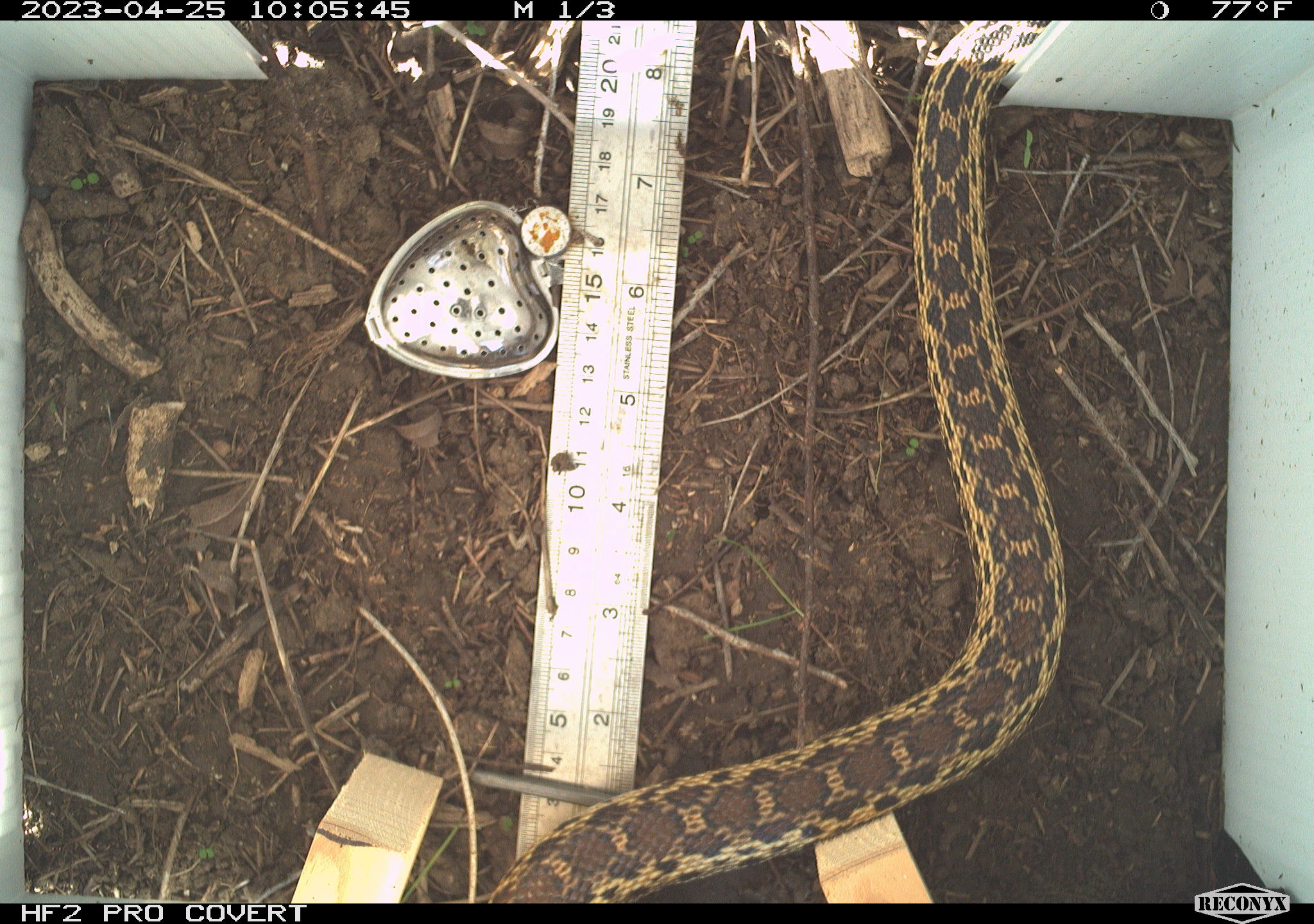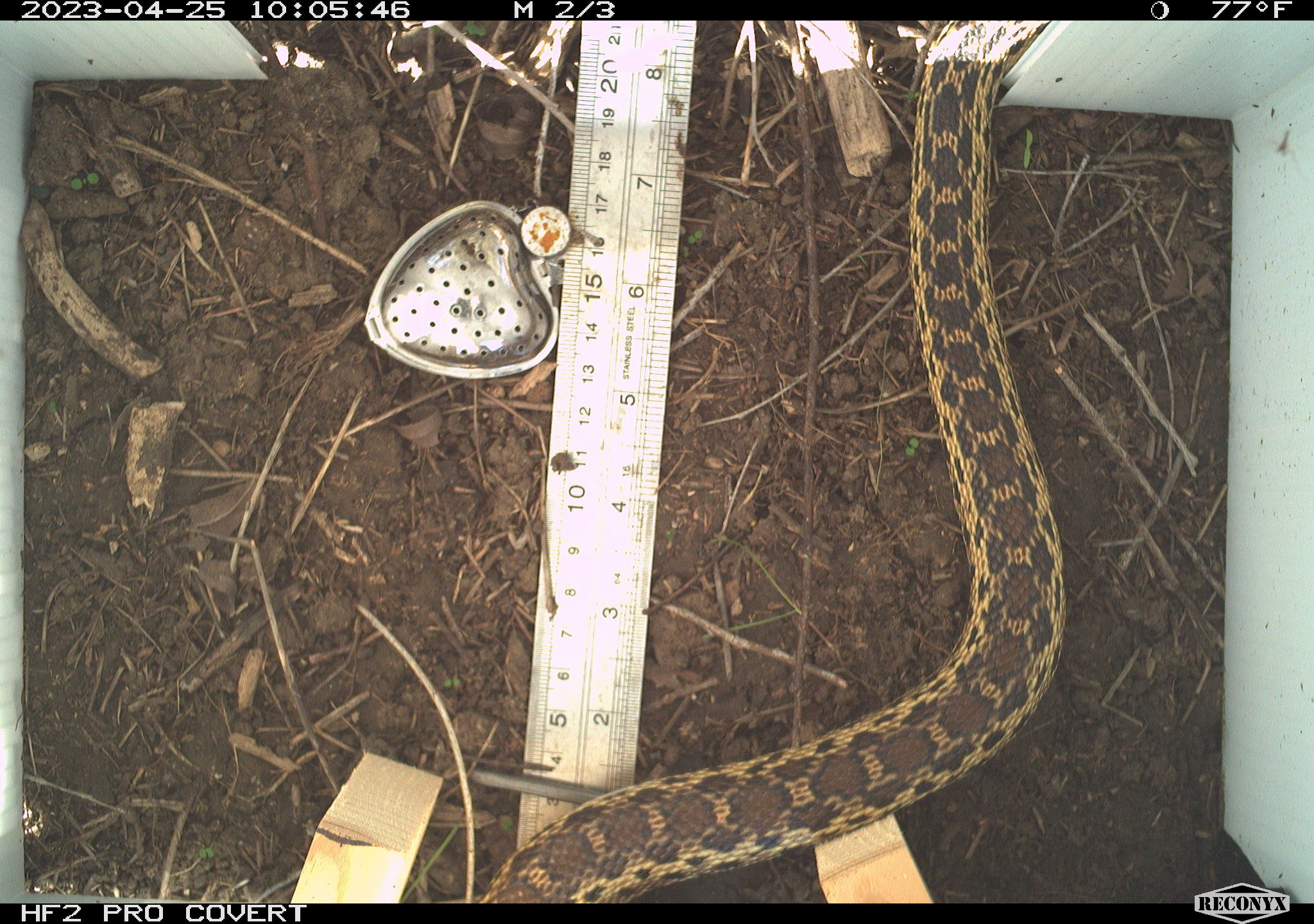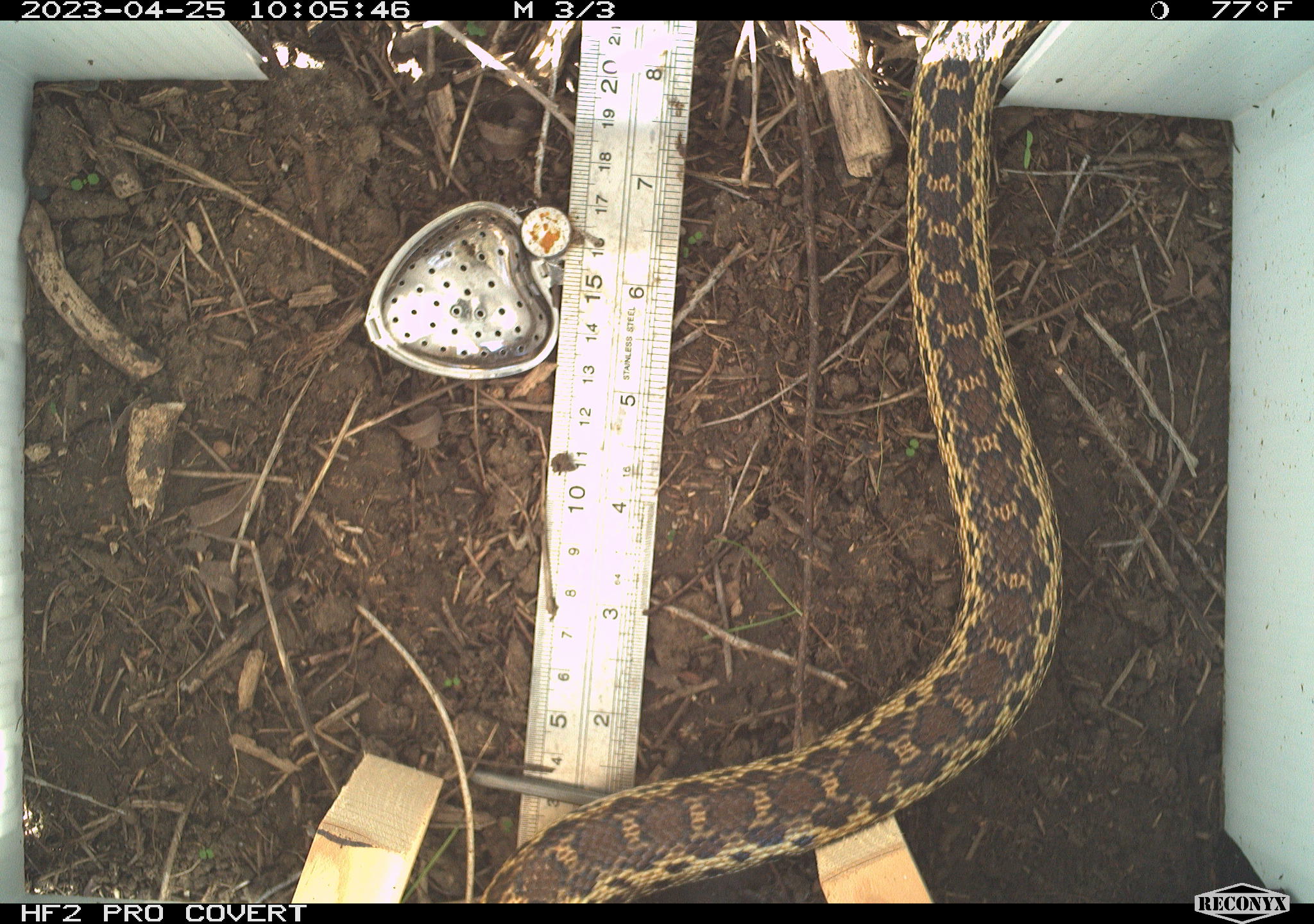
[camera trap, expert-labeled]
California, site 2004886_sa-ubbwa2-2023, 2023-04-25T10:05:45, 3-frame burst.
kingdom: Animalia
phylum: Chordata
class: Reptilia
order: Squamata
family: Colubridae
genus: Pituophis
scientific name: Pituophis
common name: bullsnakes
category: pituophis species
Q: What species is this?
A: Pituophis species (bullsnakes) (Pituophis).